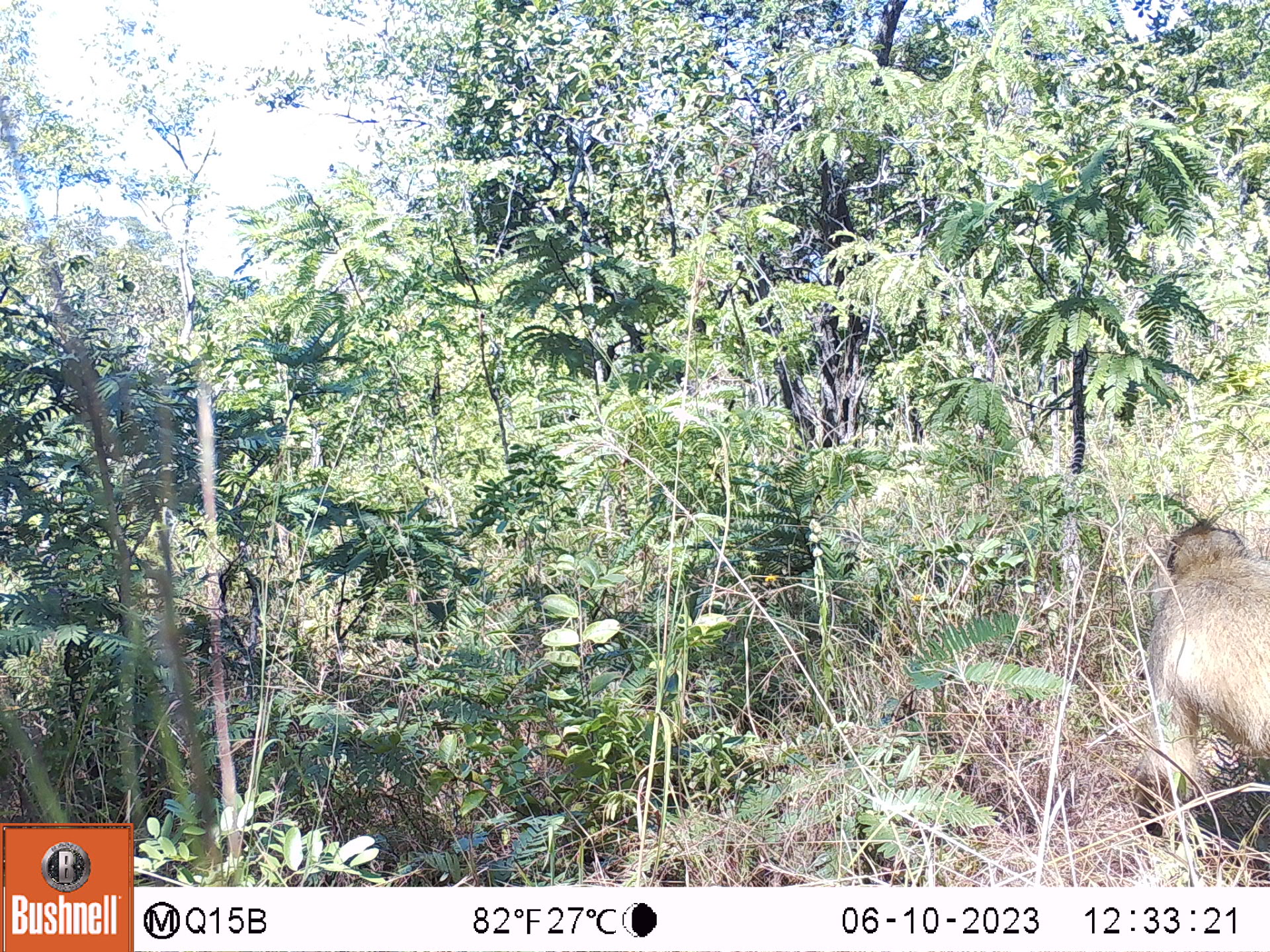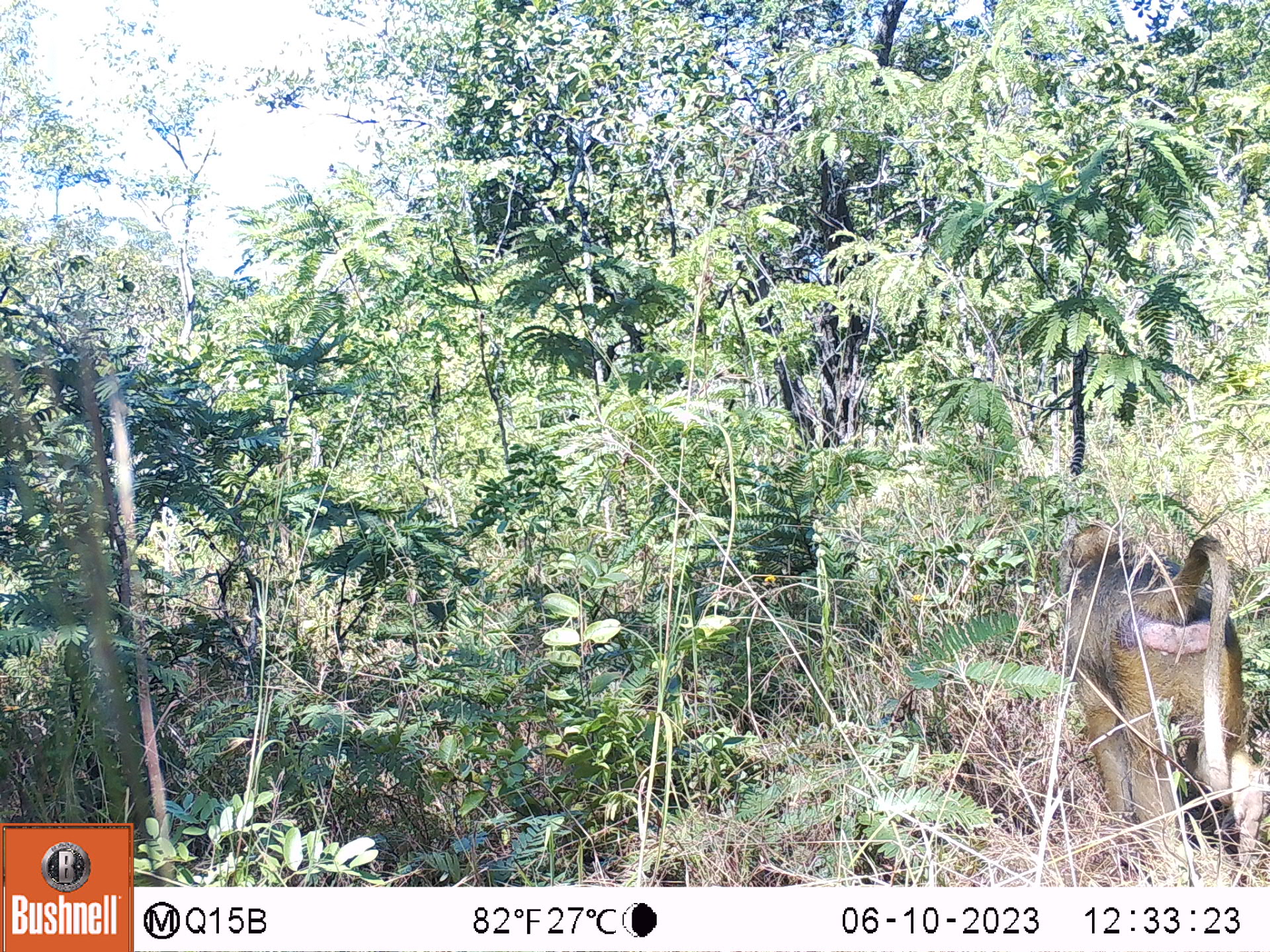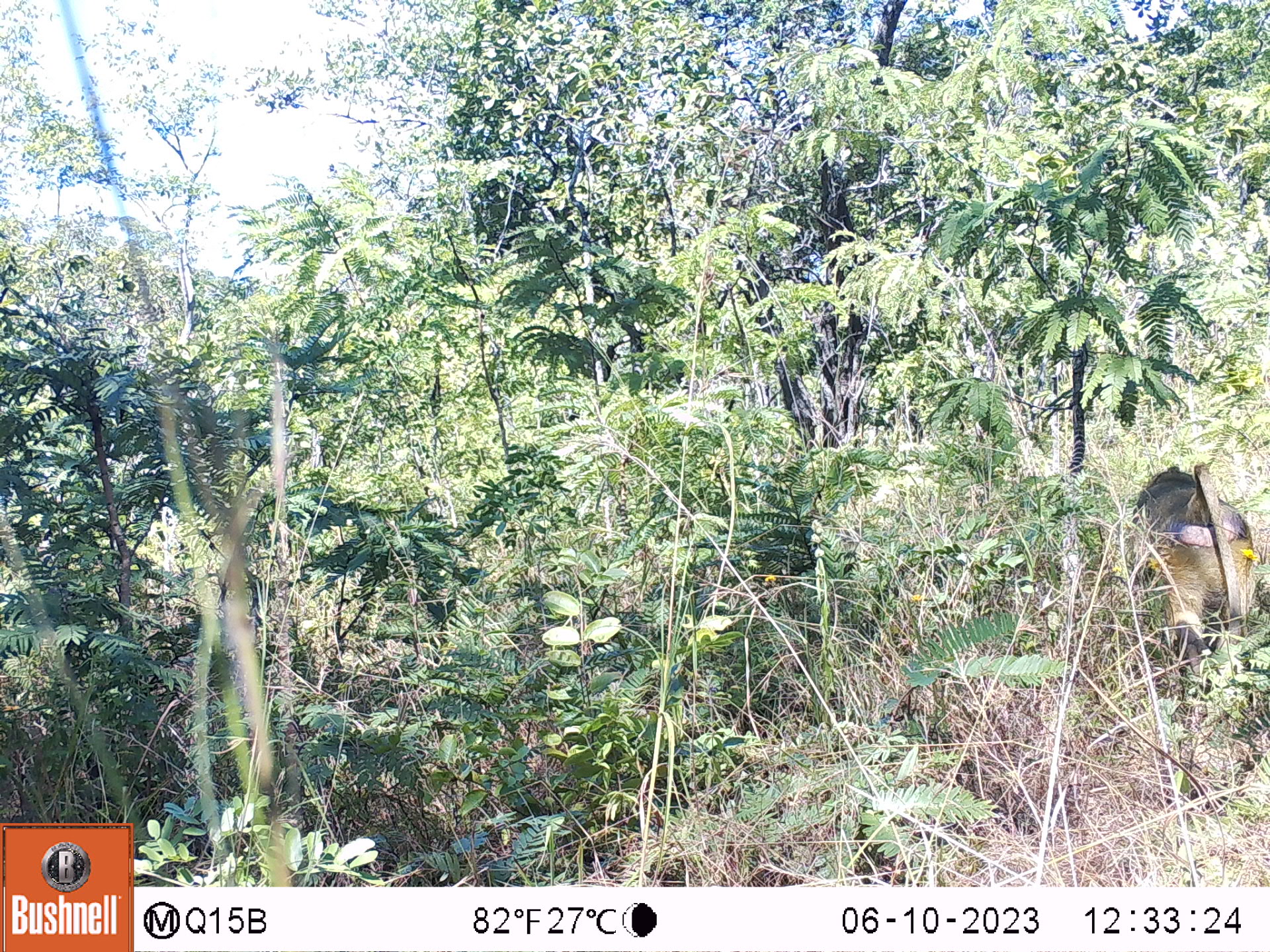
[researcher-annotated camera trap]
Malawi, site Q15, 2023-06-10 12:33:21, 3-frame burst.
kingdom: Animalia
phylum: Chordata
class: Mammalia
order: Primates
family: Cercopithecidae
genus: Papio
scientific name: Papio cynocephalus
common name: yellow baboon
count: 1